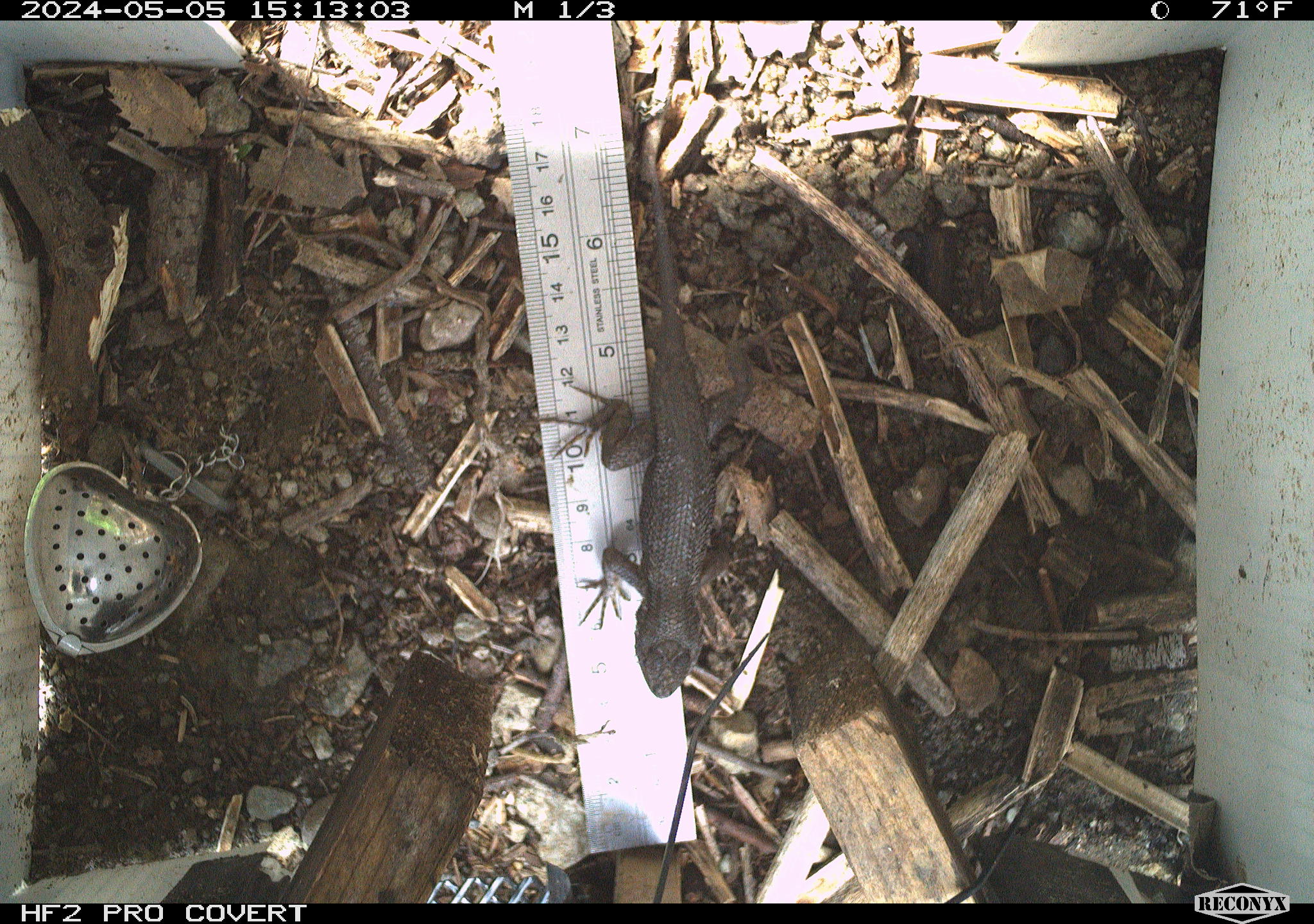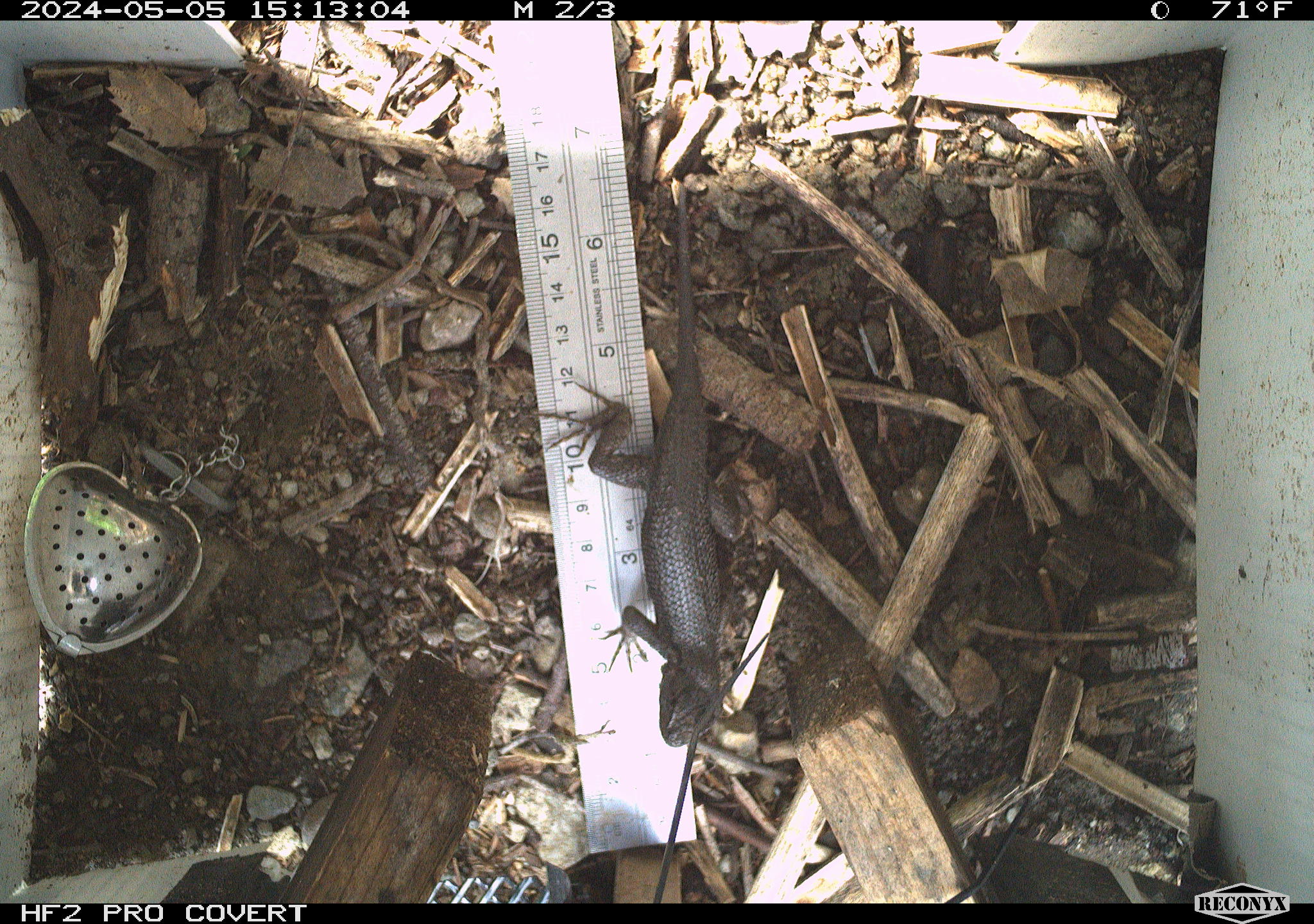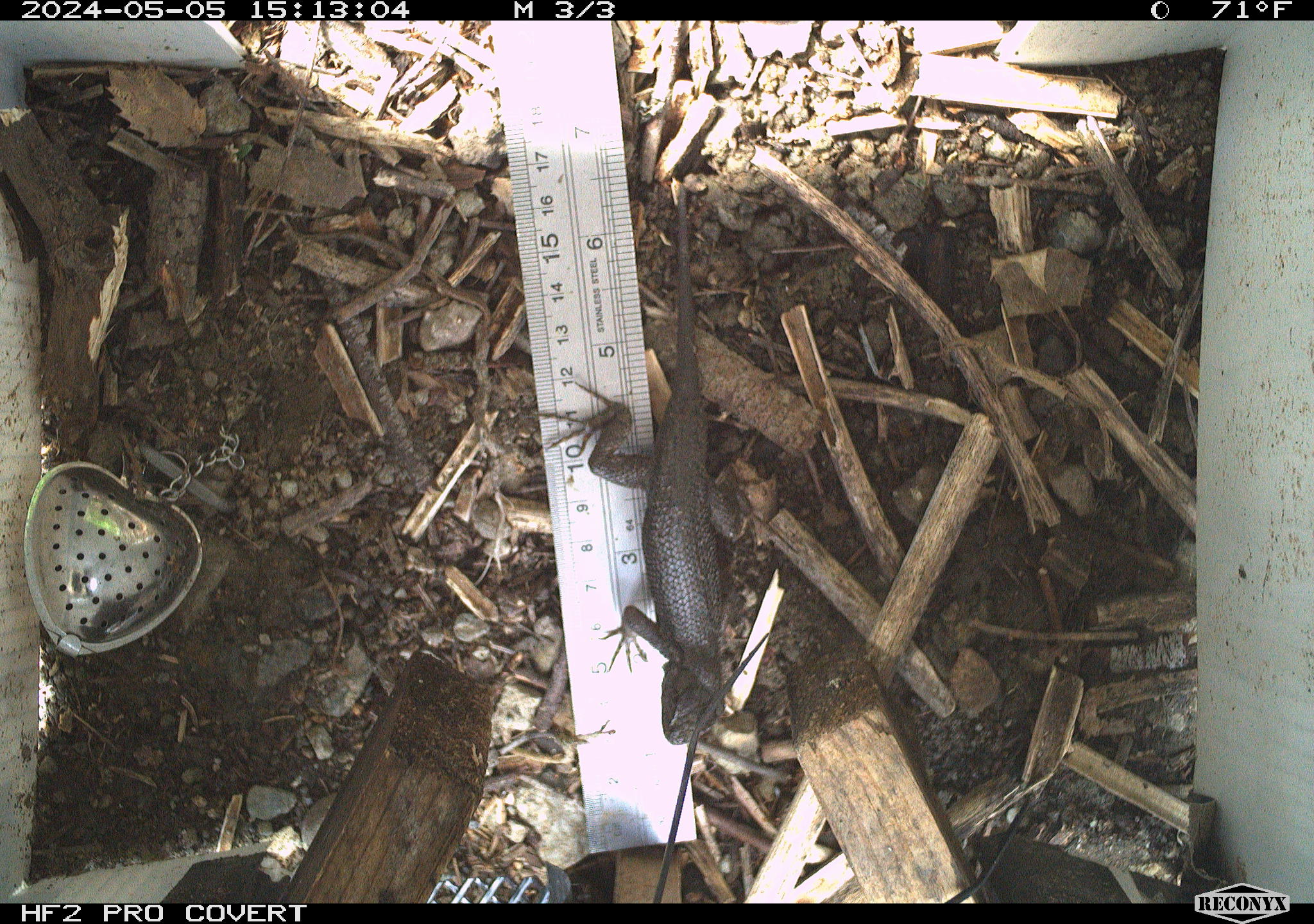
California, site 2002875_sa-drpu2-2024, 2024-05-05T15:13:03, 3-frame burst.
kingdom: Animalia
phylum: Chordata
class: Reptilia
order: Squamata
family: Phrynosomatidae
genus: Sceloporus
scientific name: Sceloporus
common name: spiny lizards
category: sceloporus species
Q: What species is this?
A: Sceloporus species (spiny lizards) (Sceloporus).